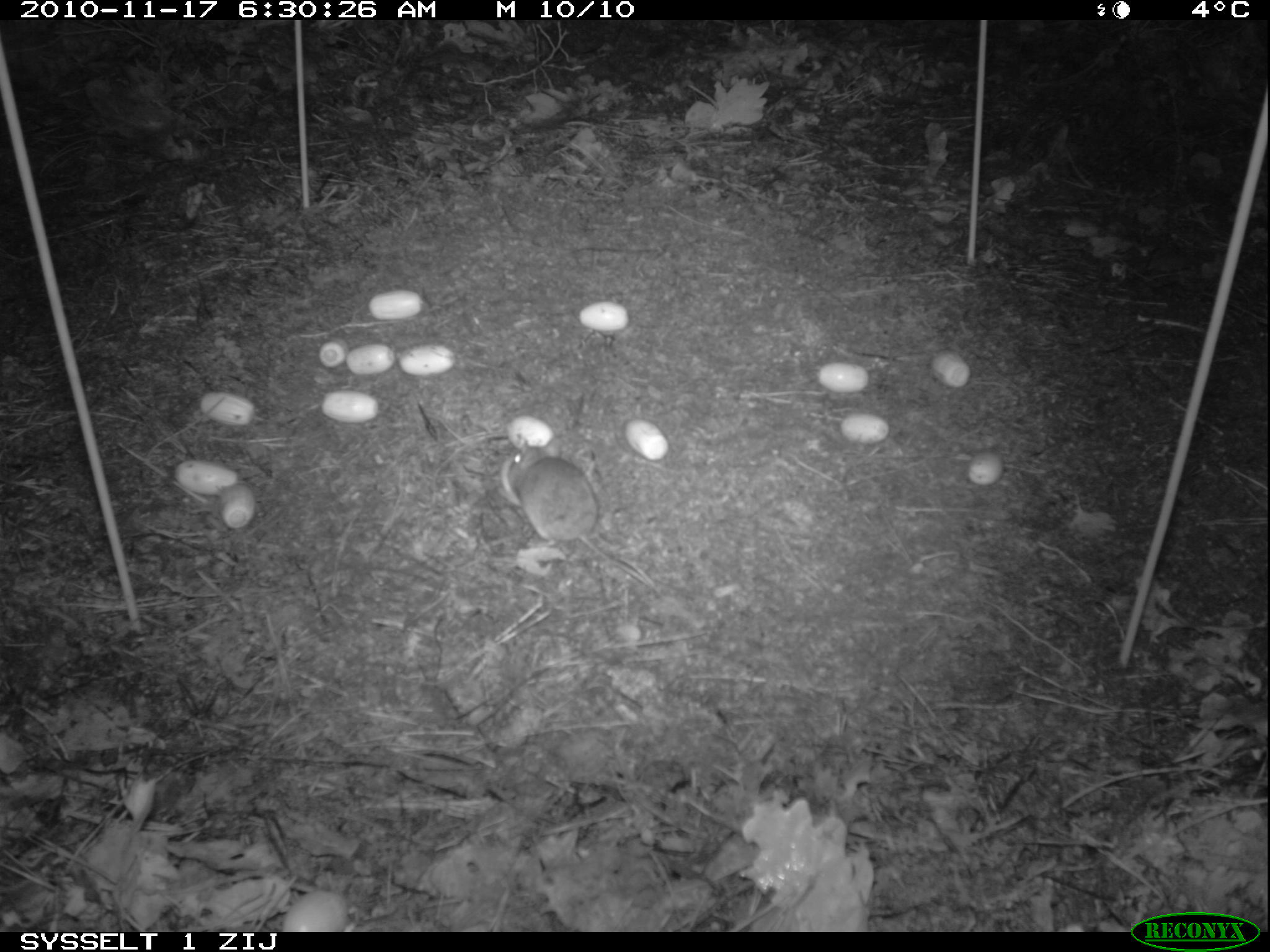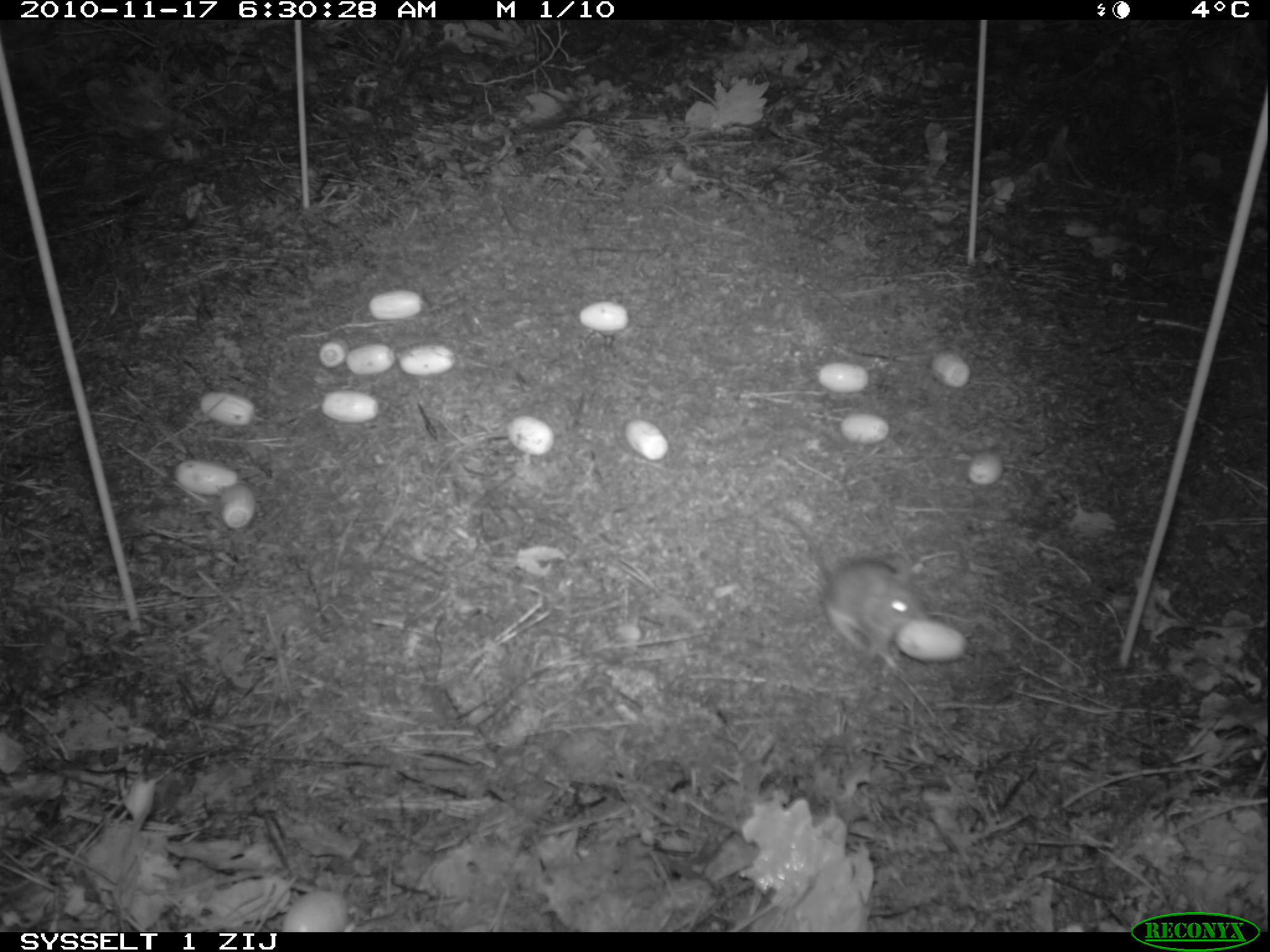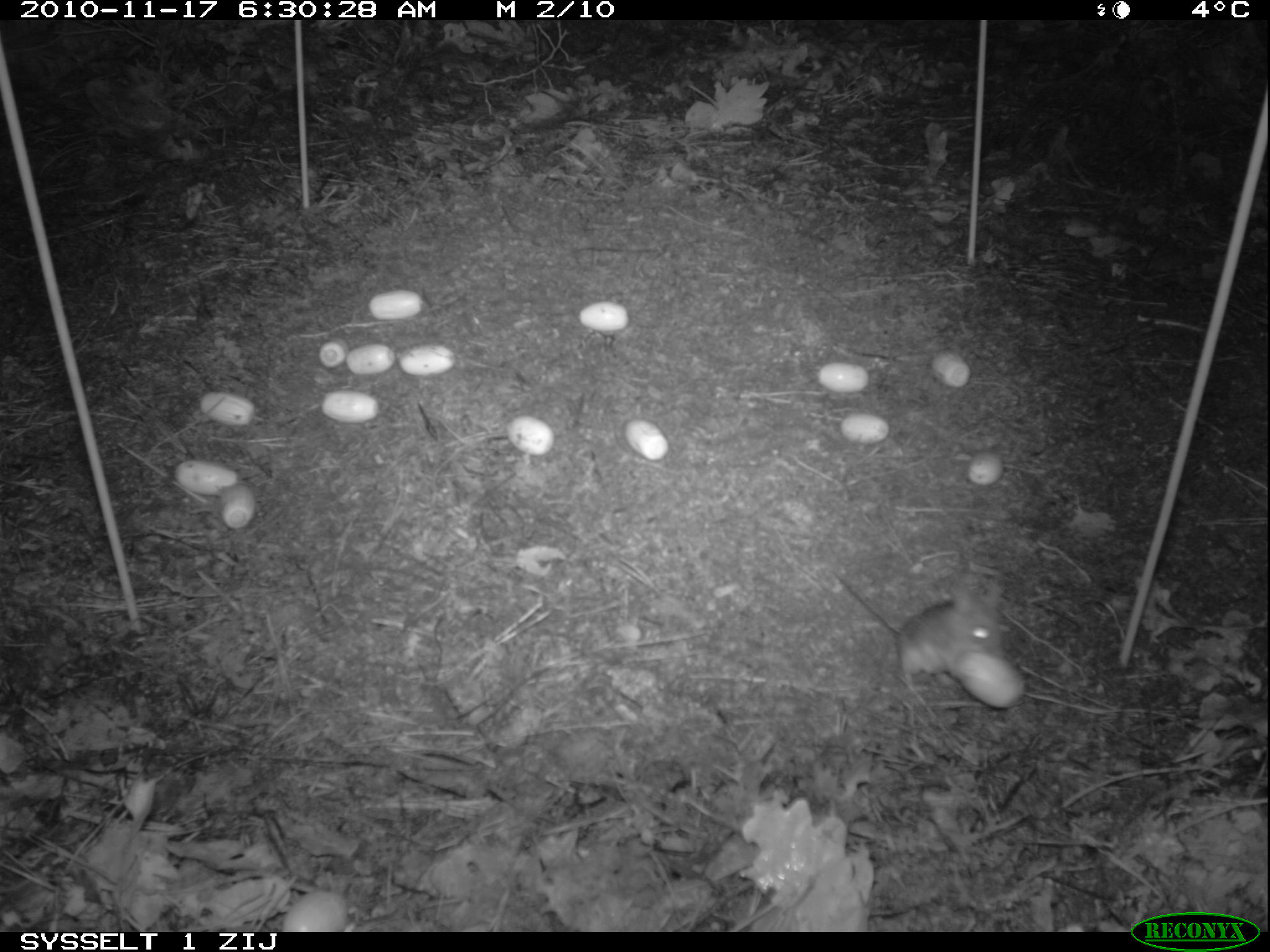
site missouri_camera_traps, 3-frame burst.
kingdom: Animalia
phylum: Chordata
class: Mammalia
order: Rodentia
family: Muridae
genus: Apodemus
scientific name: Apodemus sylvaticus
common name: wood mouse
Wood mouse (Apodemus sylvaticus). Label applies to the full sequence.